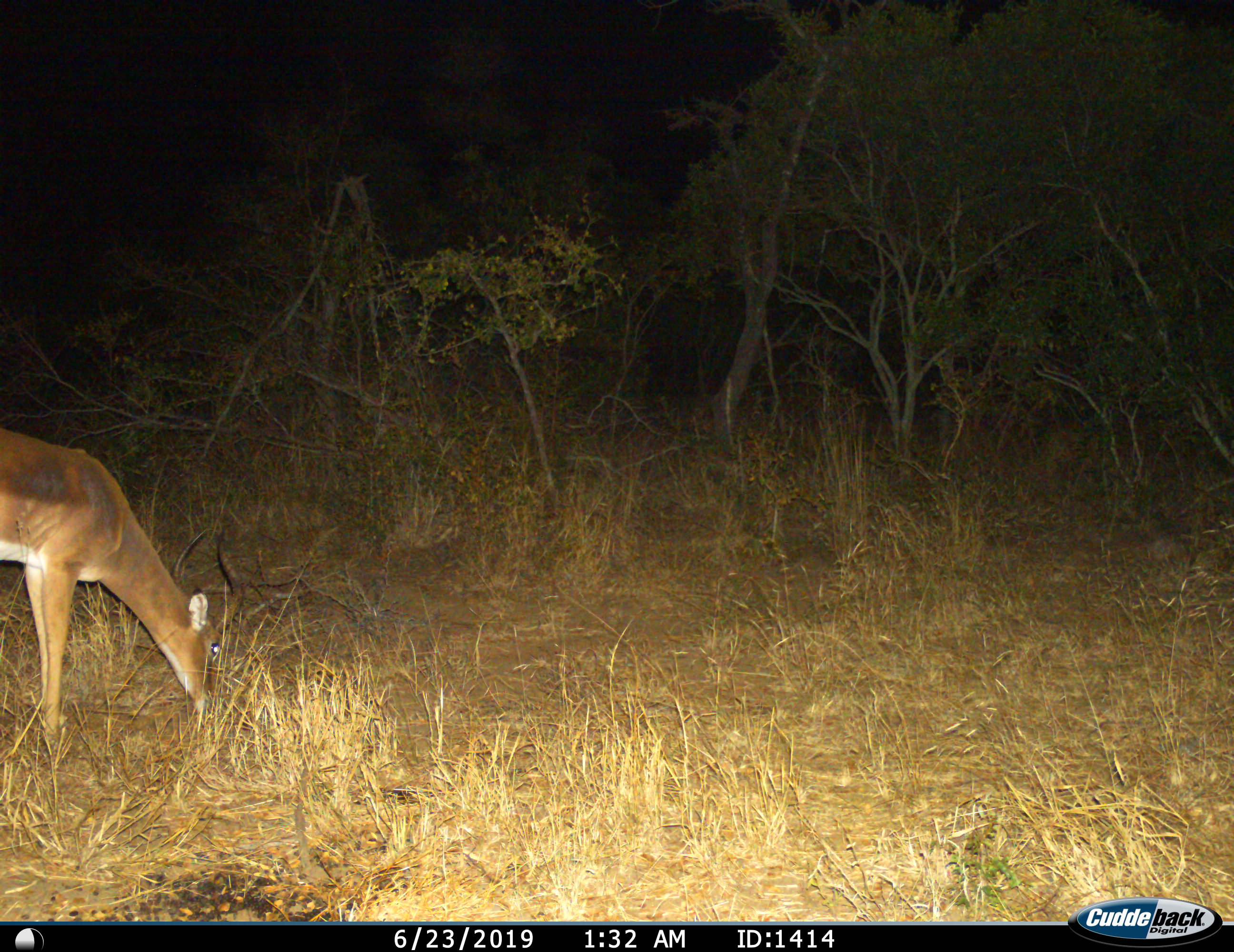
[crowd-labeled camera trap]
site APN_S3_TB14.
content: unidentified animal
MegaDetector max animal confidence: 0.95